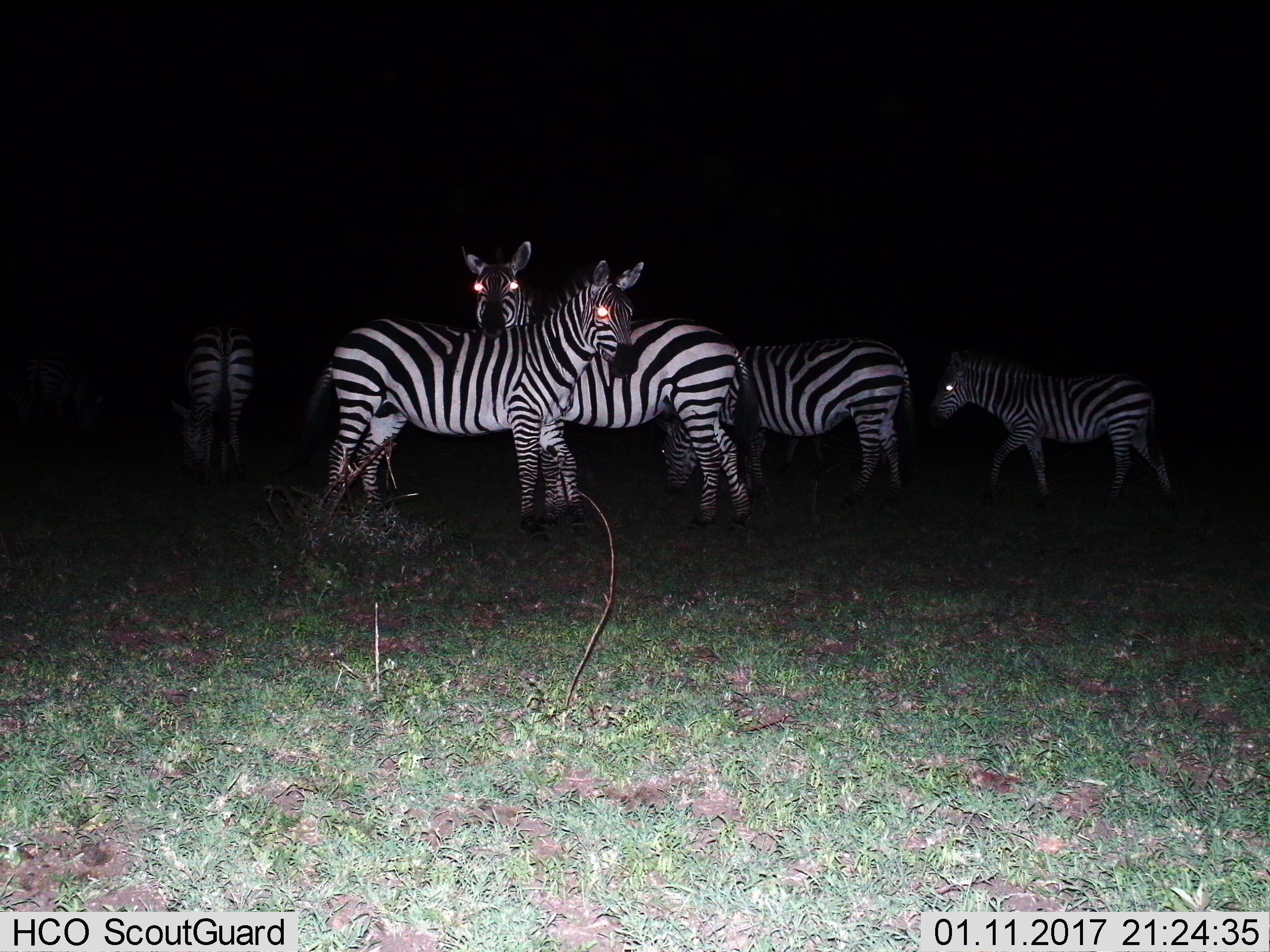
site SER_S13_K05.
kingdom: Animalia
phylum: Chordata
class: Mammalia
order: Perissodactyla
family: Equidae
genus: Equus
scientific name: Equus quagga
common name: plains zebra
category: zebraplains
Zebraplains (plains zebra) (Equus quagga), count 6. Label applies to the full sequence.